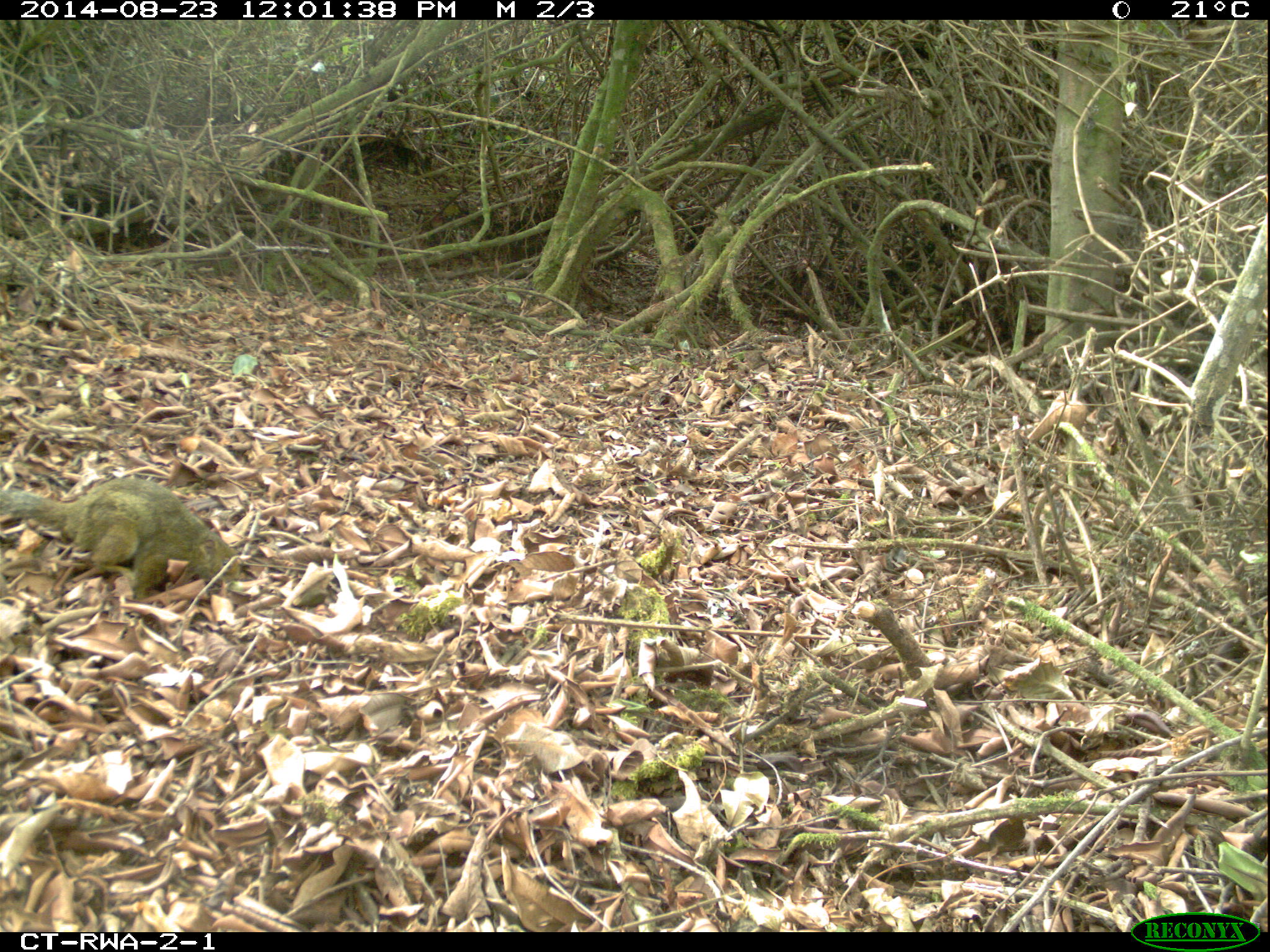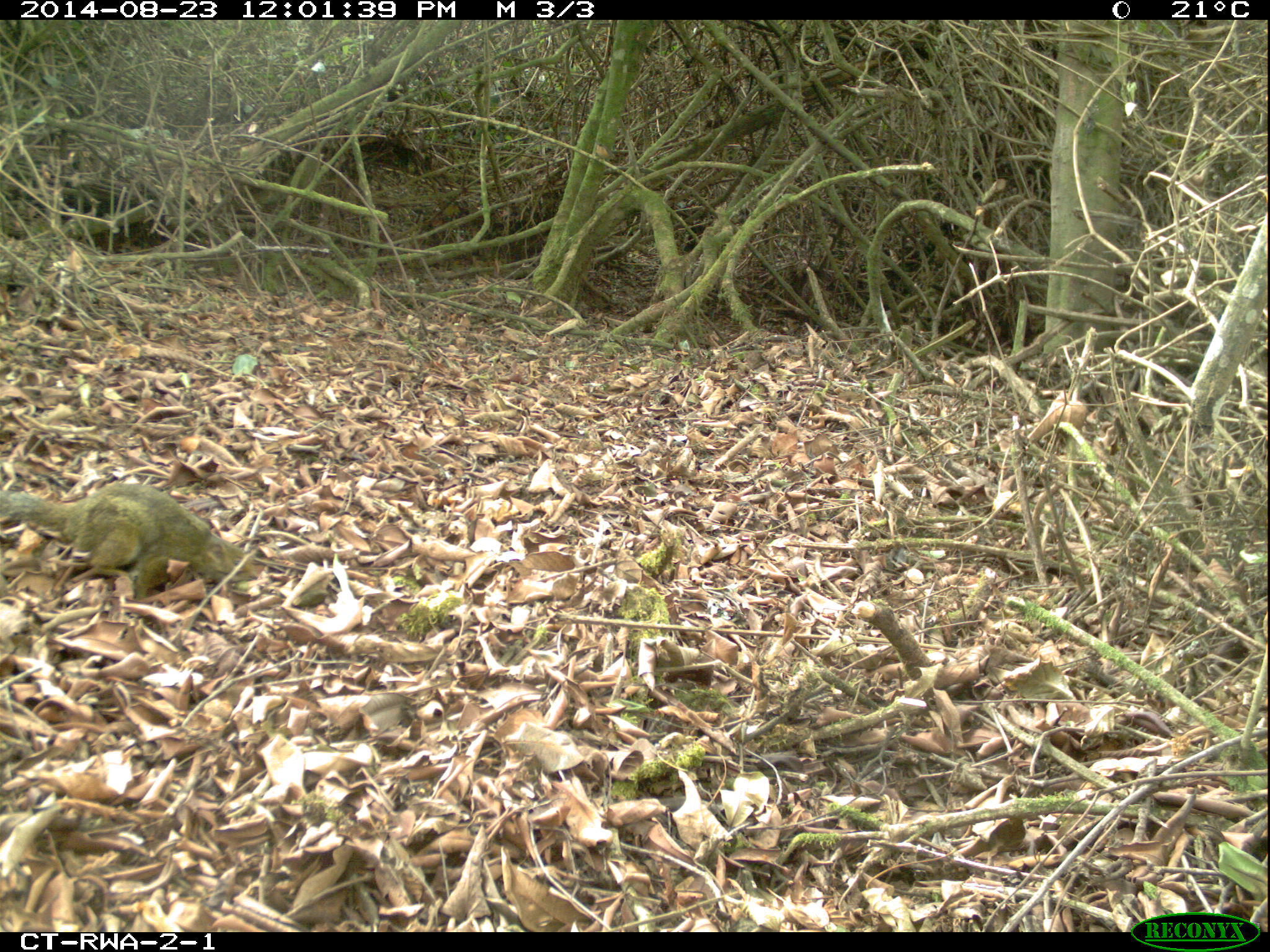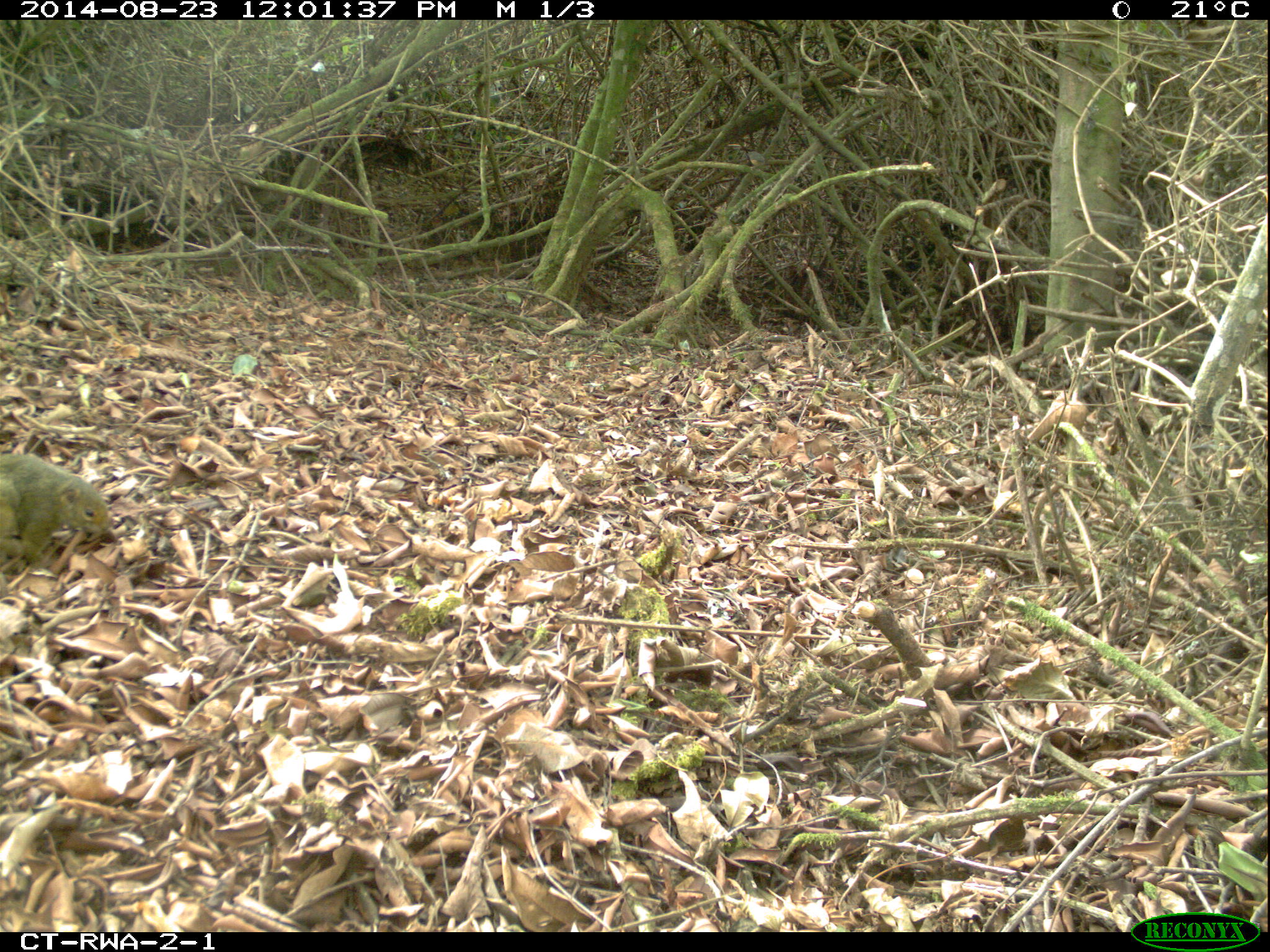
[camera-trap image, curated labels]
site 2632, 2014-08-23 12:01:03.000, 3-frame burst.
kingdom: Animalia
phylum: Chordata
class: Mammalia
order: Rodentia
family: Sciuridae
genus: Funisciurus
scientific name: Funisciurus carruthersi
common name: carruther's mountain squirrel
Funisciurus carruthersi (carruther's mountain squirrel), count 1.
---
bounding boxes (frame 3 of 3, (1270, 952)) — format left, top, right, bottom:
funisciurus carruthersi: 0, 452, 109, 567